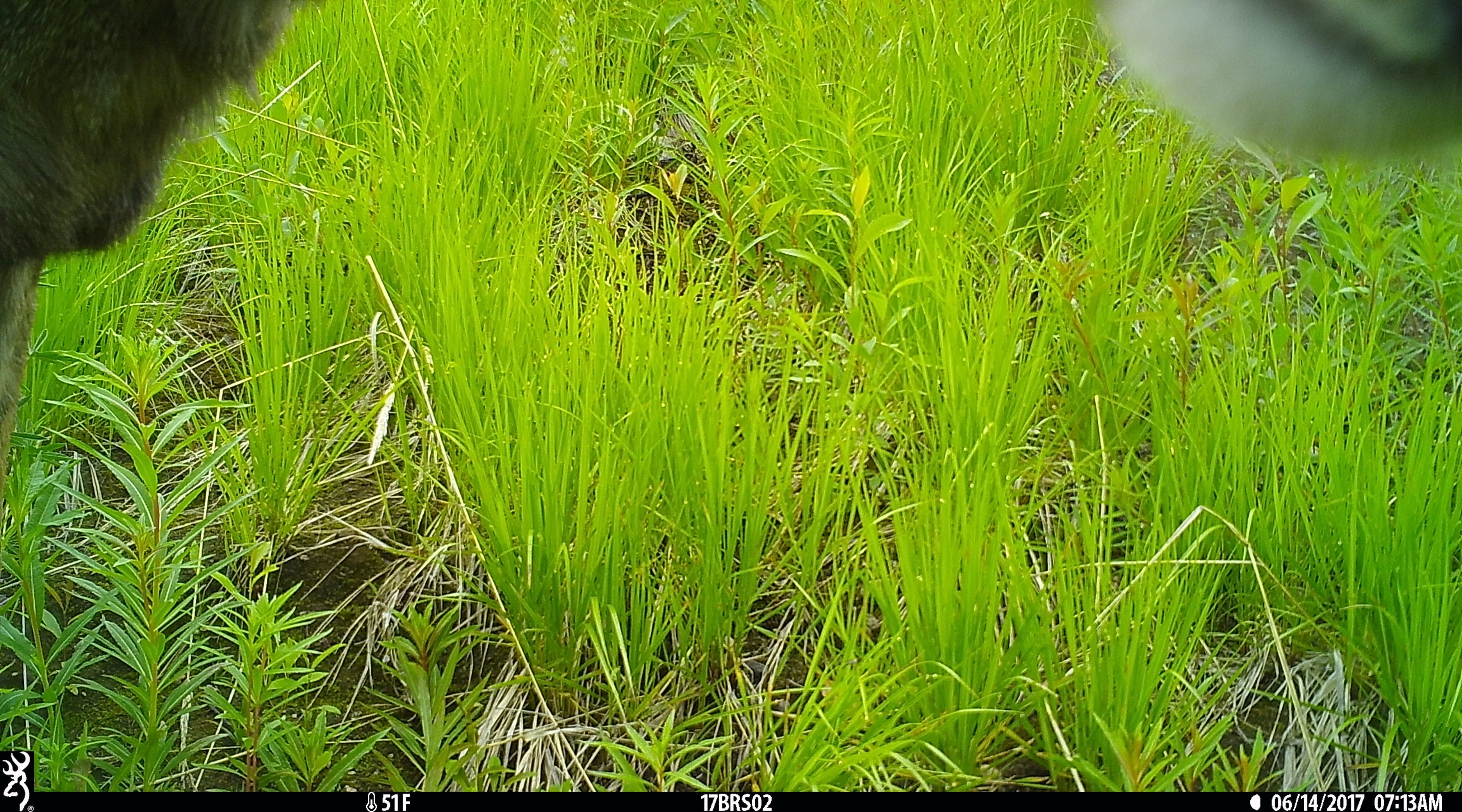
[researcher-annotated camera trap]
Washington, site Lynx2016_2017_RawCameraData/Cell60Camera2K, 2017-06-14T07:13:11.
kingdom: Animalia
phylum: Chordata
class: Mammalia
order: Artiodactyla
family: Cervidae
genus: Odocoileus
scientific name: Odocoileus hemionus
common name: mule deer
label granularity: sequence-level